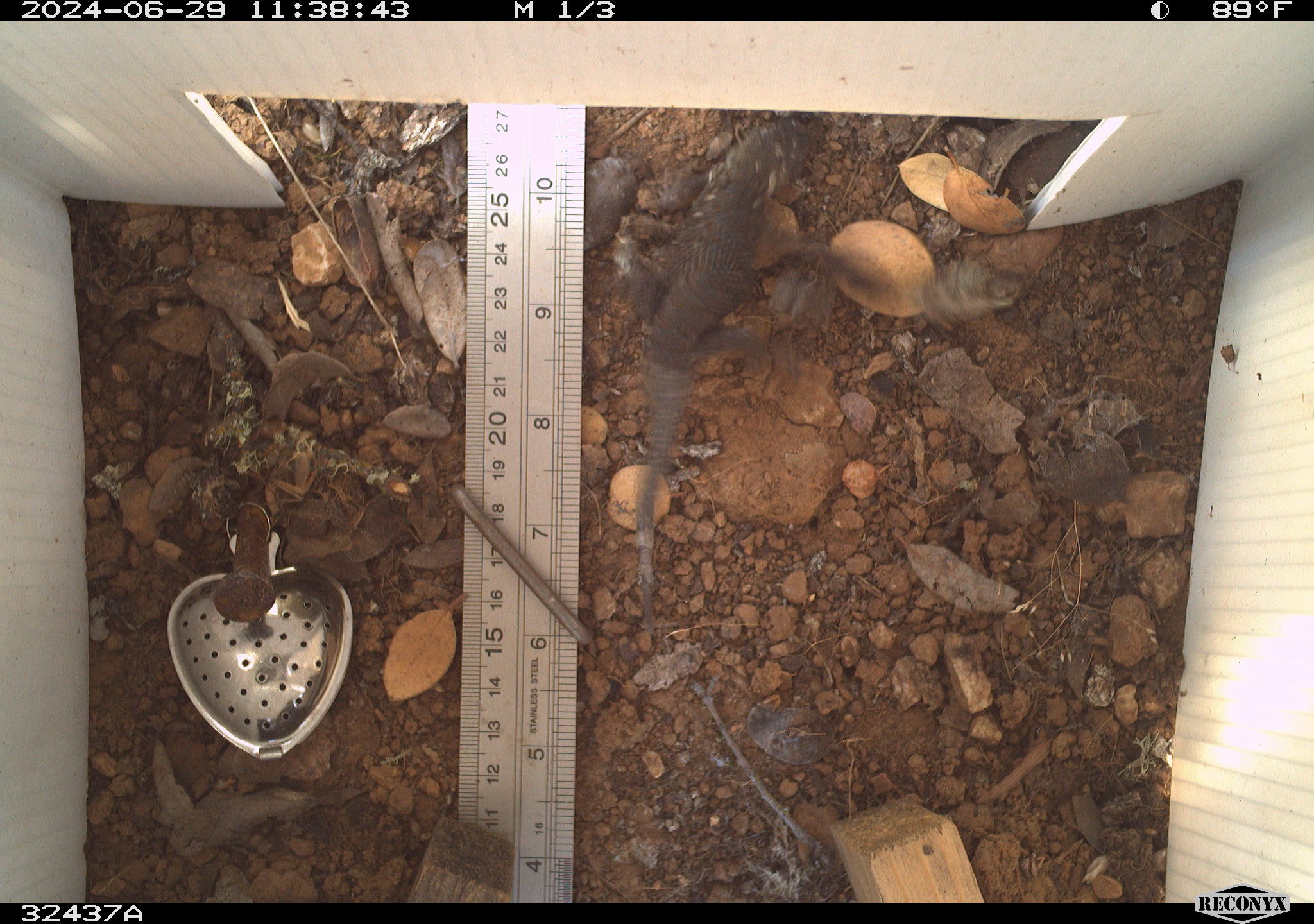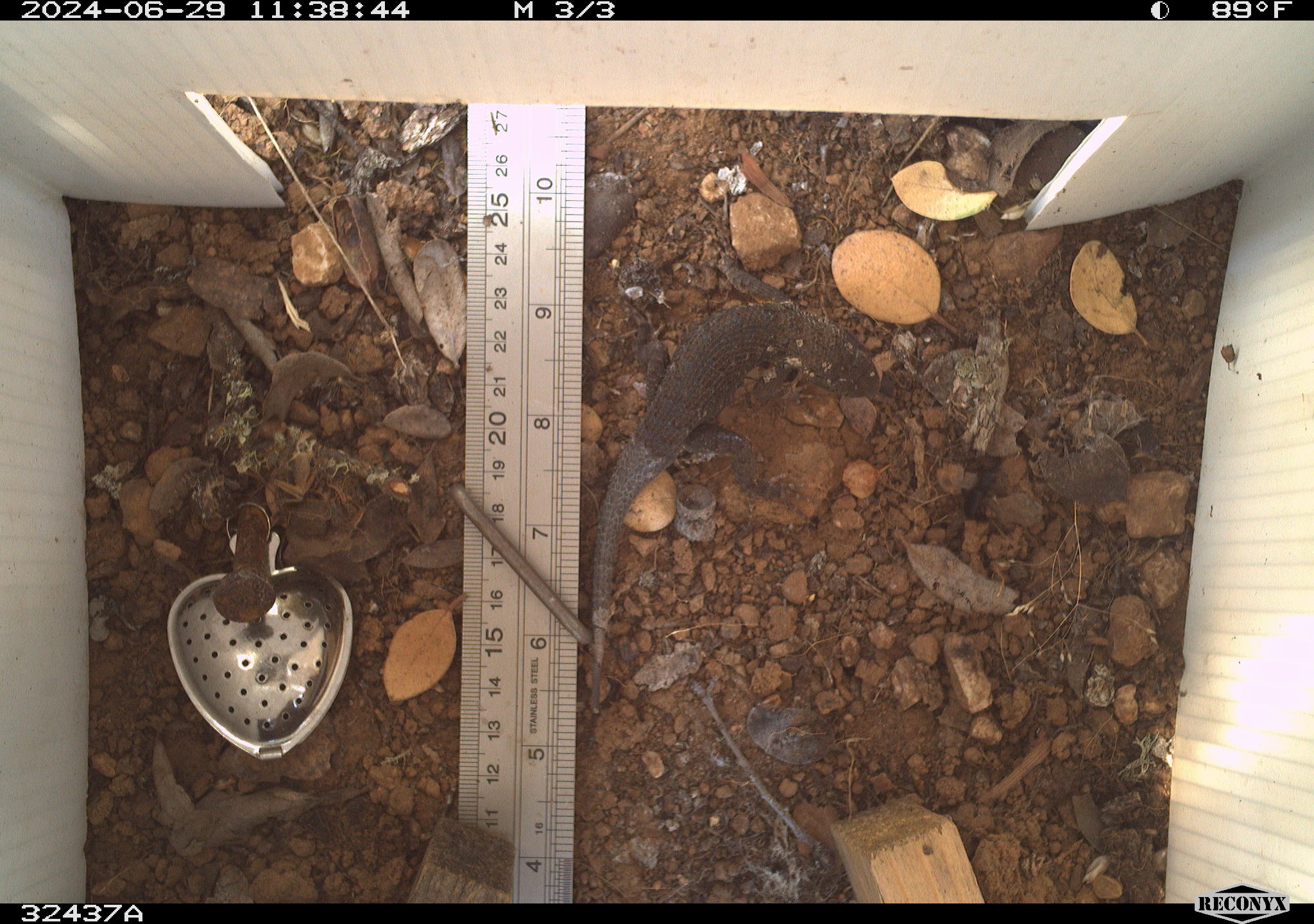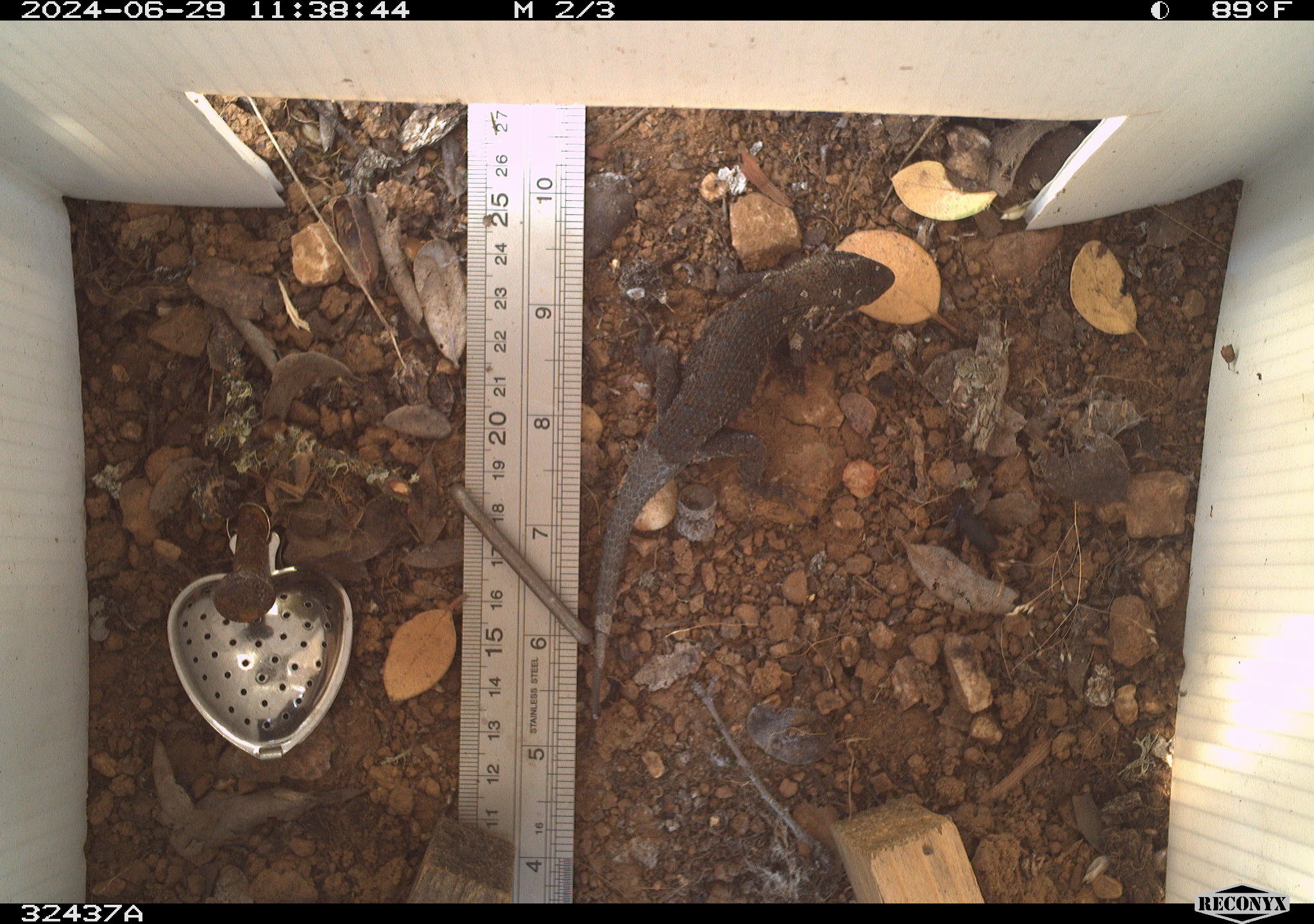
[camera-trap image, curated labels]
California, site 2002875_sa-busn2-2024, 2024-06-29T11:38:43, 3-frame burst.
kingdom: Animalia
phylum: Chordata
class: Reptilia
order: Squamata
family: Phrynosomatidae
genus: Sceloporus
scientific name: Sceloporus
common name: spiny lizards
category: sceloporus species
Sceloporus species (spiny lizards) (Sceloporus).